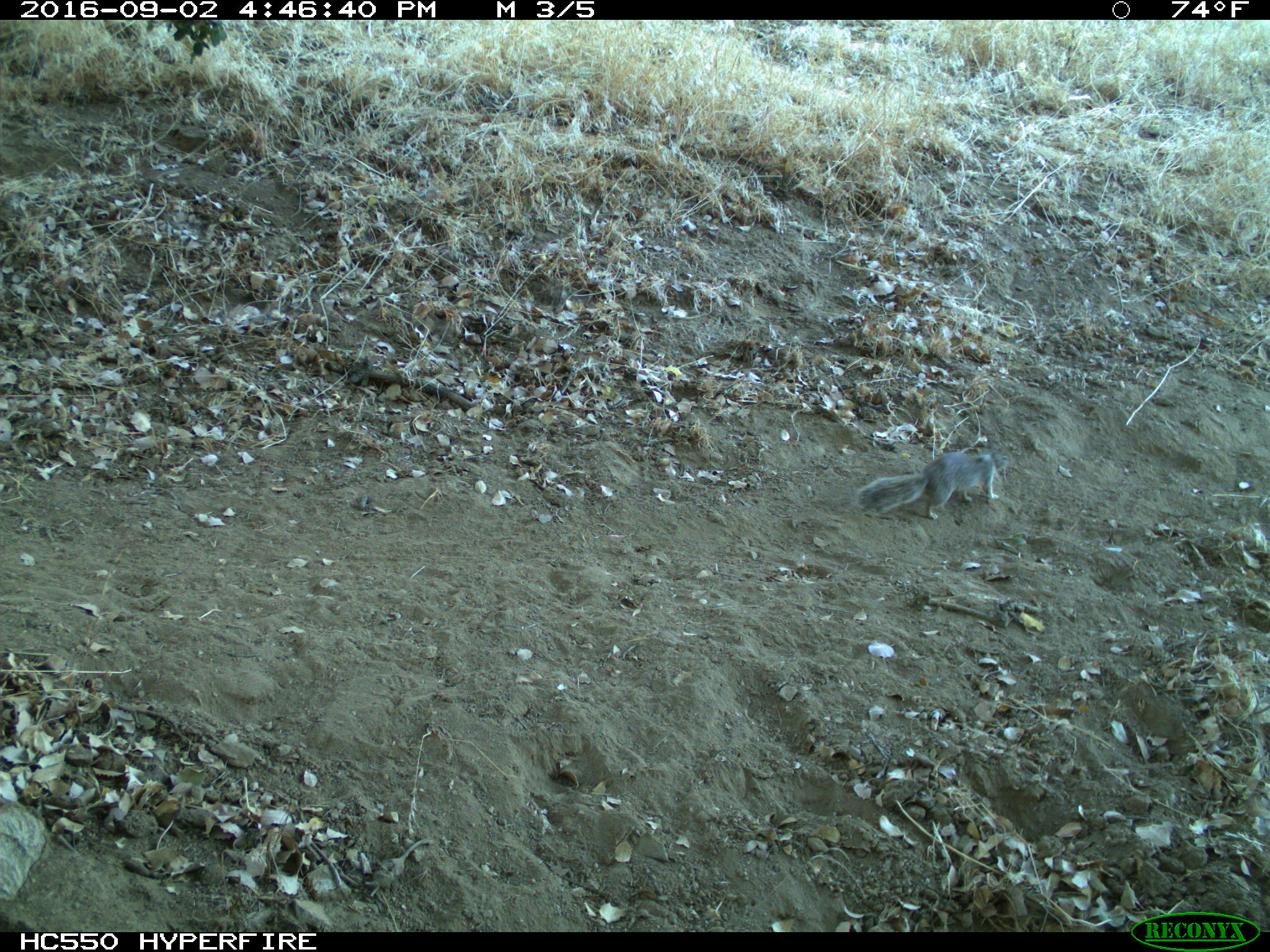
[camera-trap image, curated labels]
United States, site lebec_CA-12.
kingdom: Animalia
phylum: Chordata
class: Mammalia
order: Rodentia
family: Sciuridae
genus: Otospermophilus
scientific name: Otospermophilus beecheyi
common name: california ground squirrel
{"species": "Otospermophilus beecheyi (california ground squirrel)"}